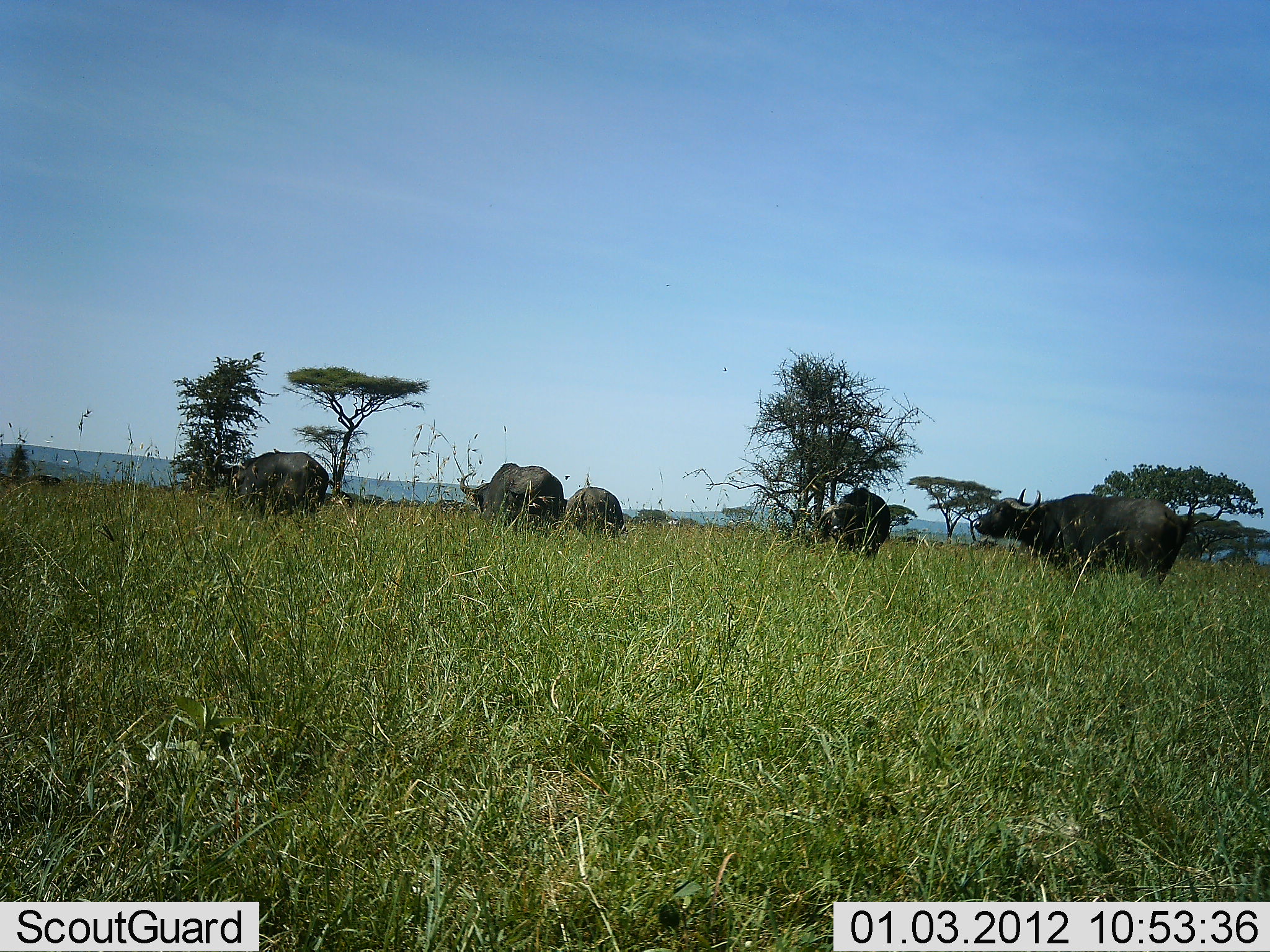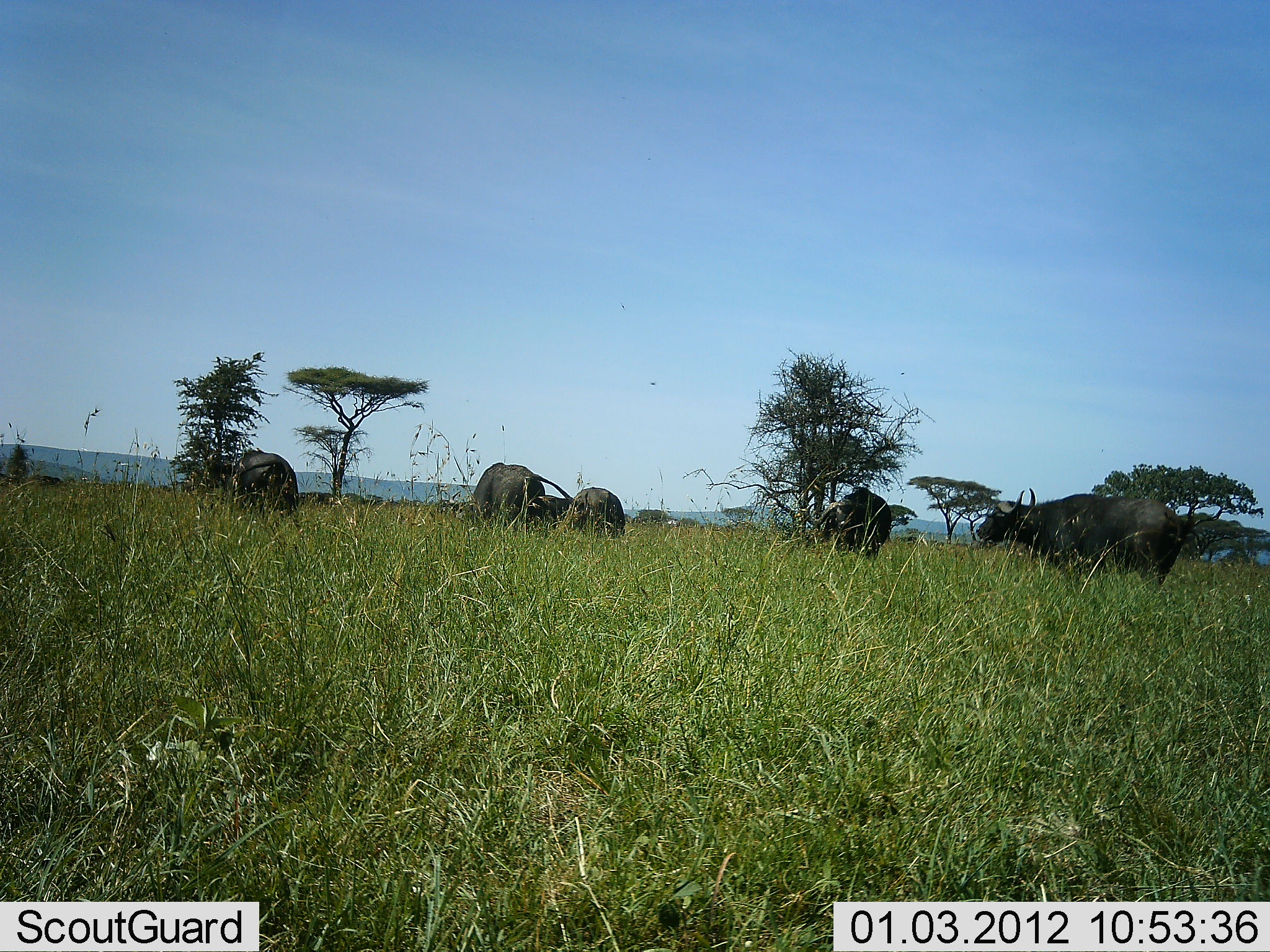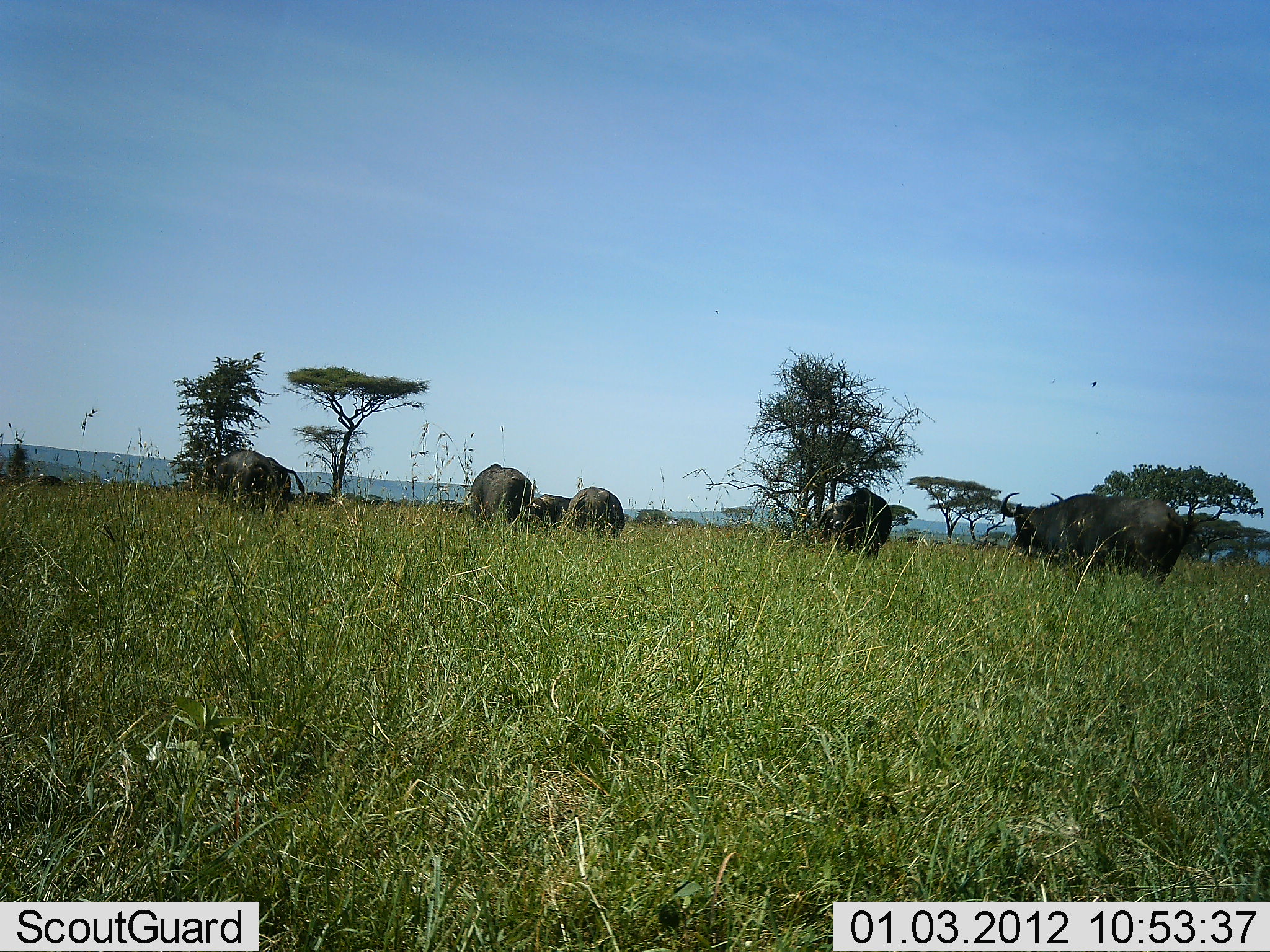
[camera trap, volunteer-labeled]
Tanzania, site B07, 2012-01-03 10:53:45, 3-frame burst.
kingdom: Animalia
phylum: Chordata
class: Mammalia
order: Artiodactyla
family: Bovidae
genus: Syncerus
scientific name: Syncerus caffer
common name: cape buffalo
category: buffalo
Buffalo (cape buffalo) (Syncerus caffer), count 6. Behavior (volunteer vote fractions): standing 82%, resting 0%, moving 24%, interacting 0%. Young present (vote fraction): 0%. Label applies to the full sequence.